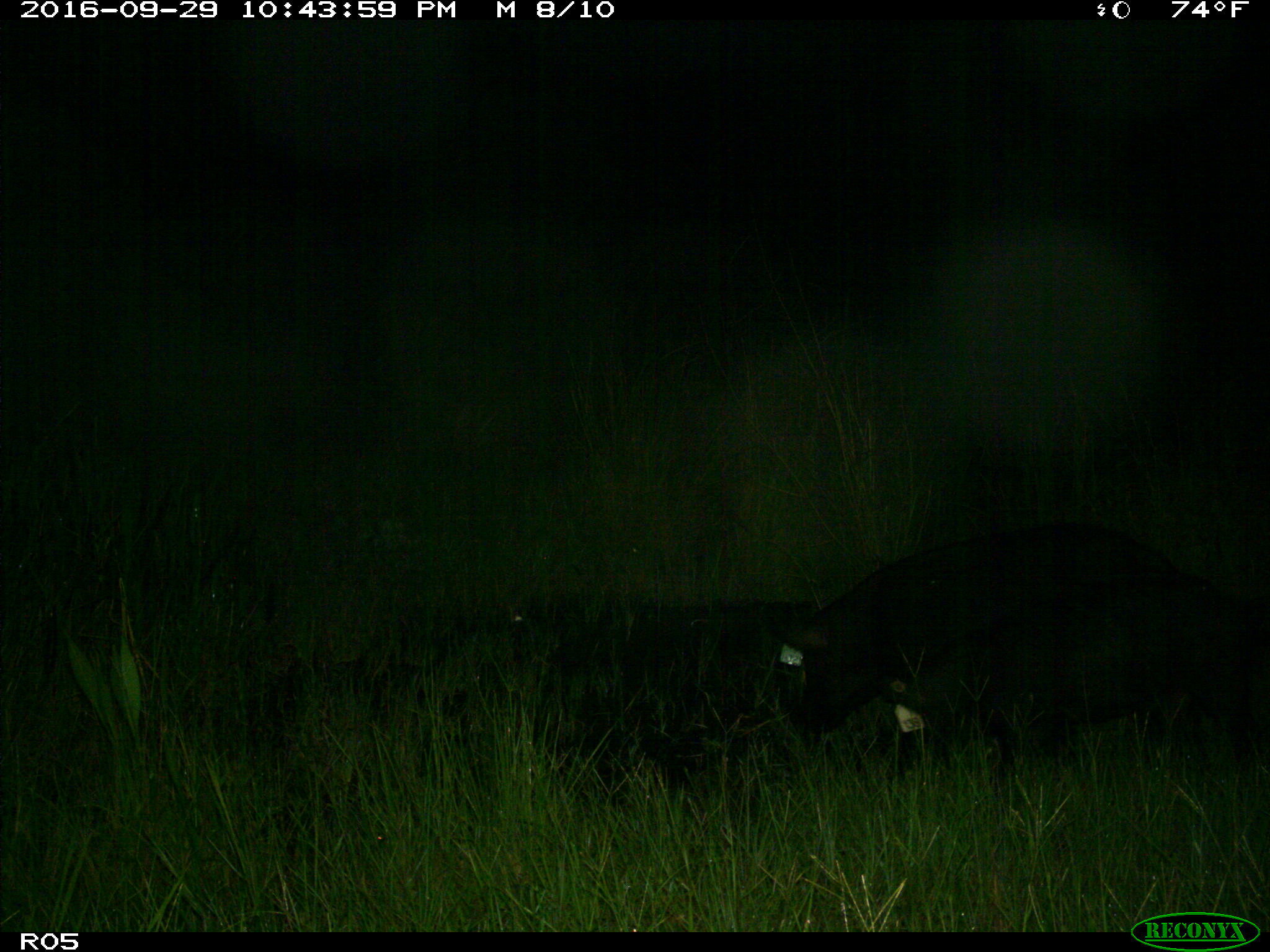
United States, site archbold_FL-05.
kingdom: Animalia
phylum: Chordata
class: Mammalia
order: Artiodactyla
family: Suidae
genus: Sus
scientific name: Sus scrofa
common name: wild boar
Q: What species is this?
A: Sus scrofa (wild boar).